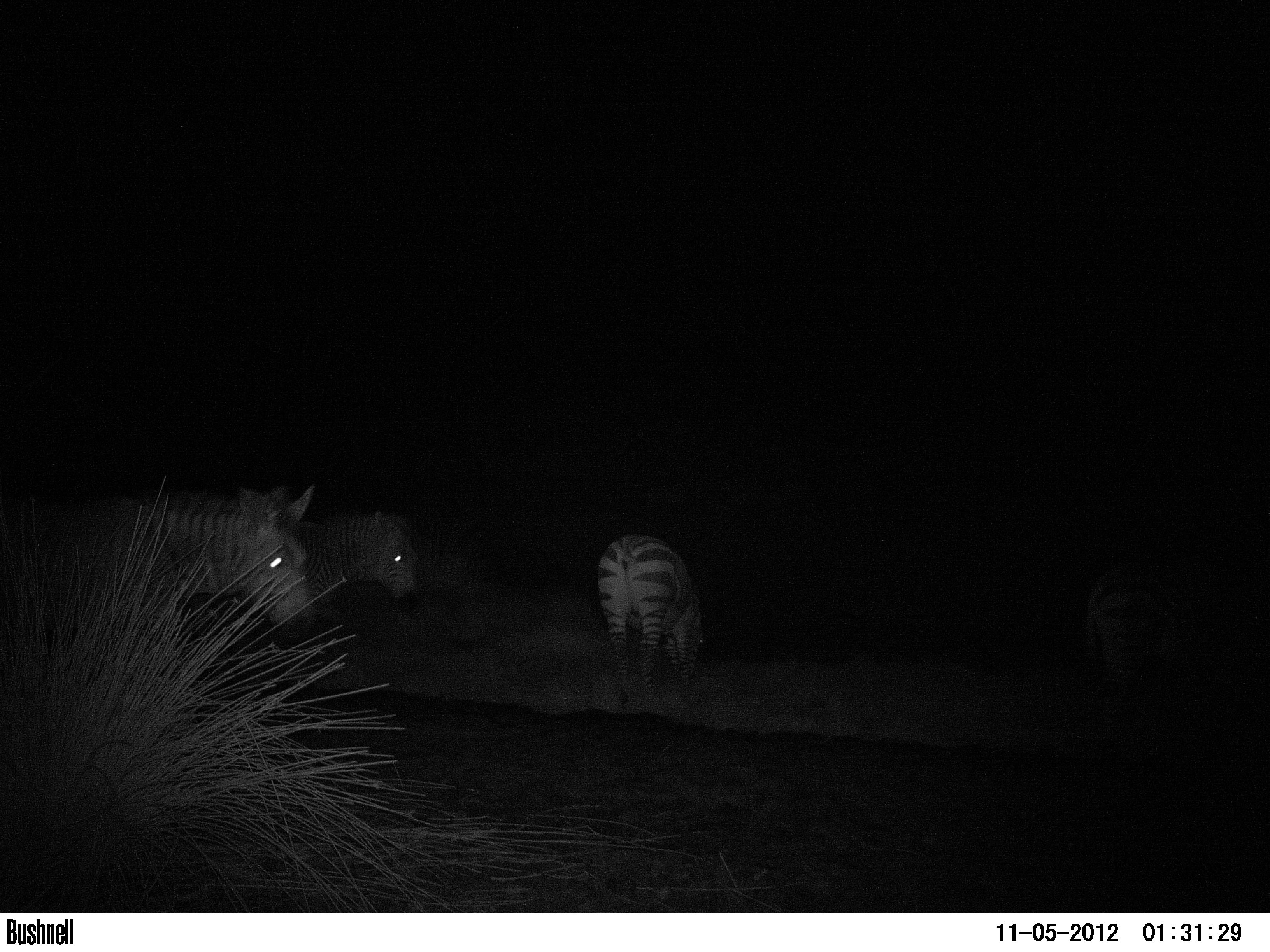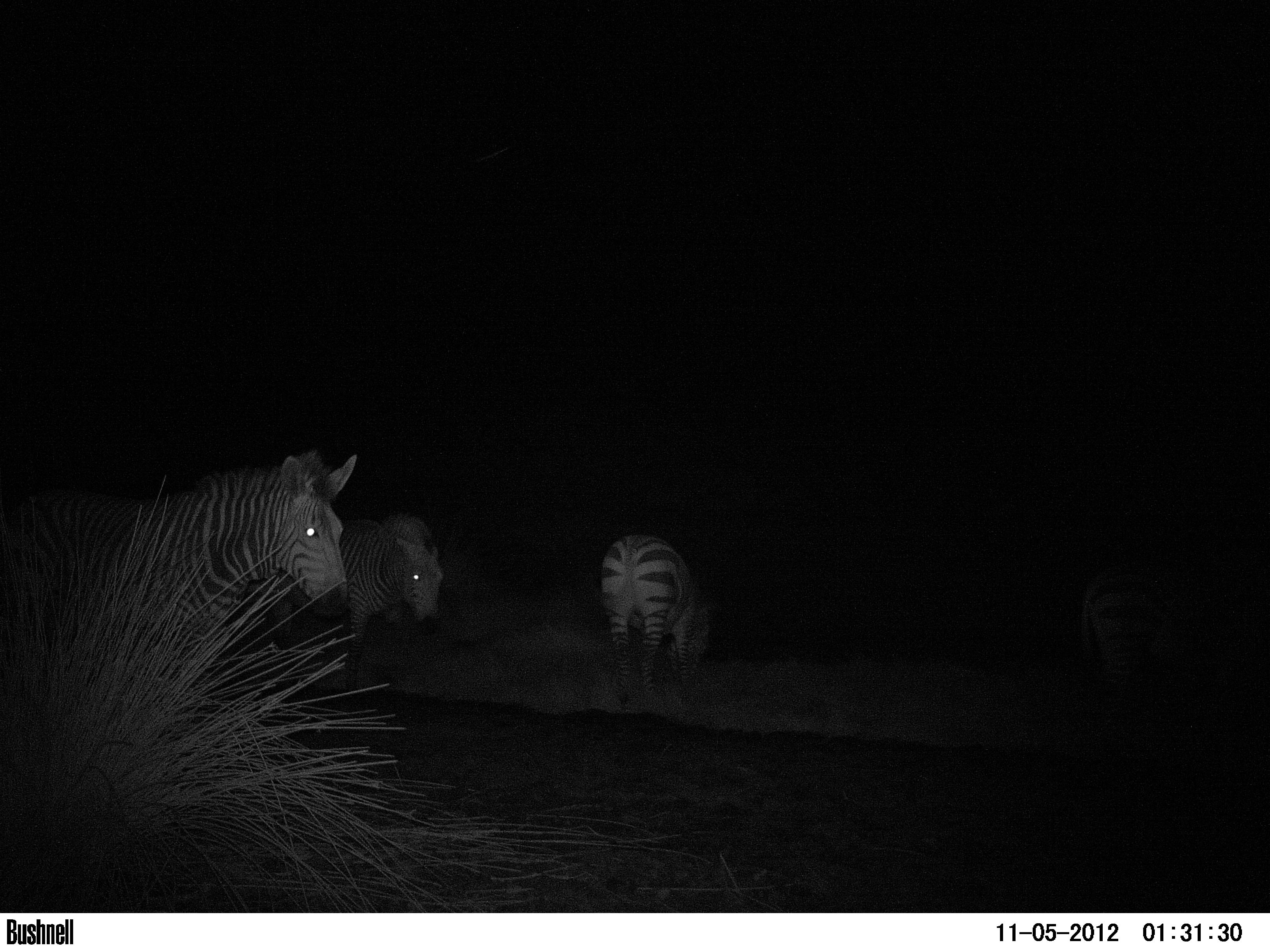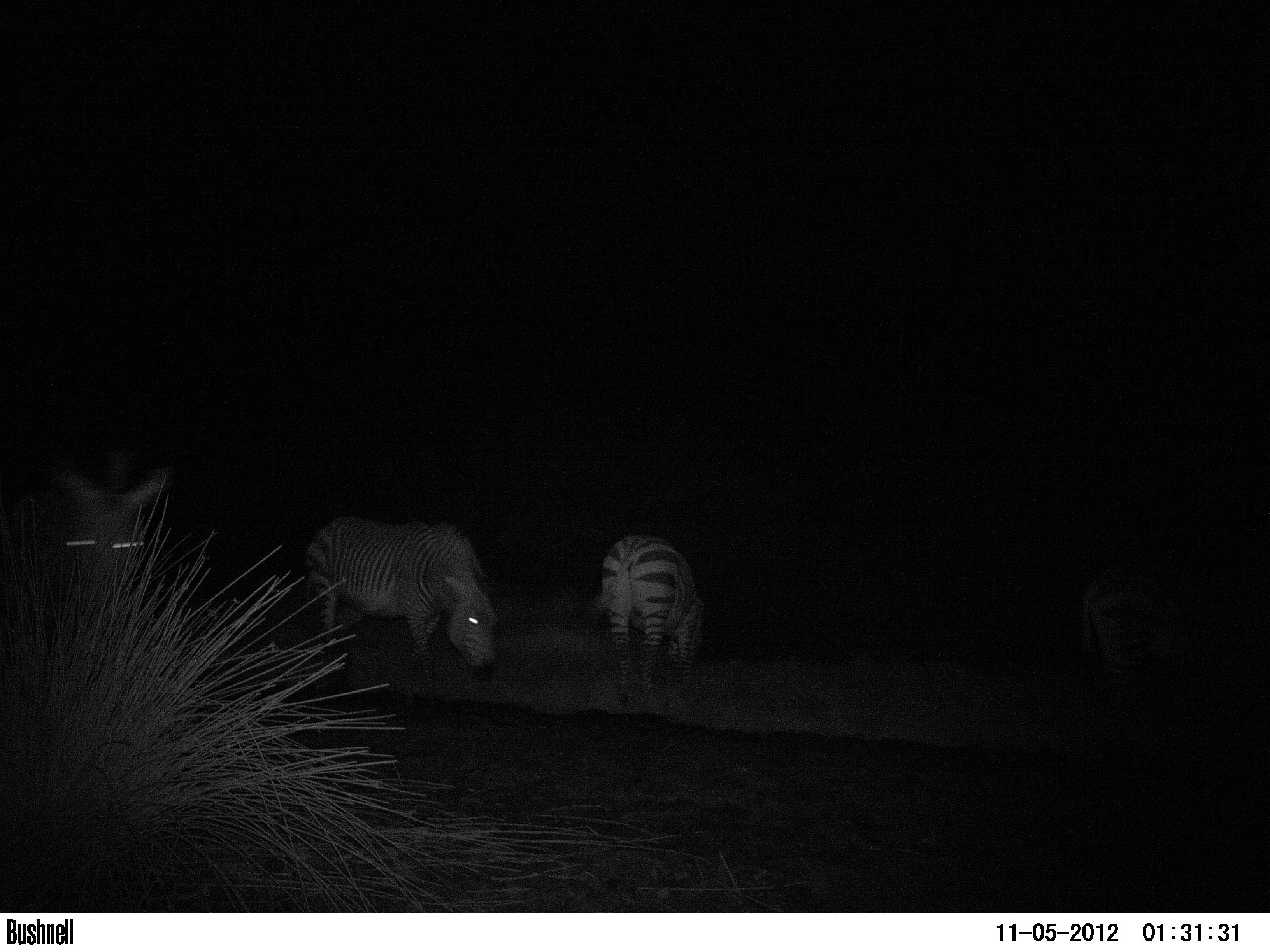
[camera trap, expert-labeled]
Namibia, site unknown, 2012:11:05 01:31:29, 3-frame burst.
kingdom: Animalia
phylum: Chordata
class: Mammalia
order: Perissodactyla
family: Equidae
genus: Equus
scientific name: Equus zebra hartmannae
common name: hartmann's mountain zebra